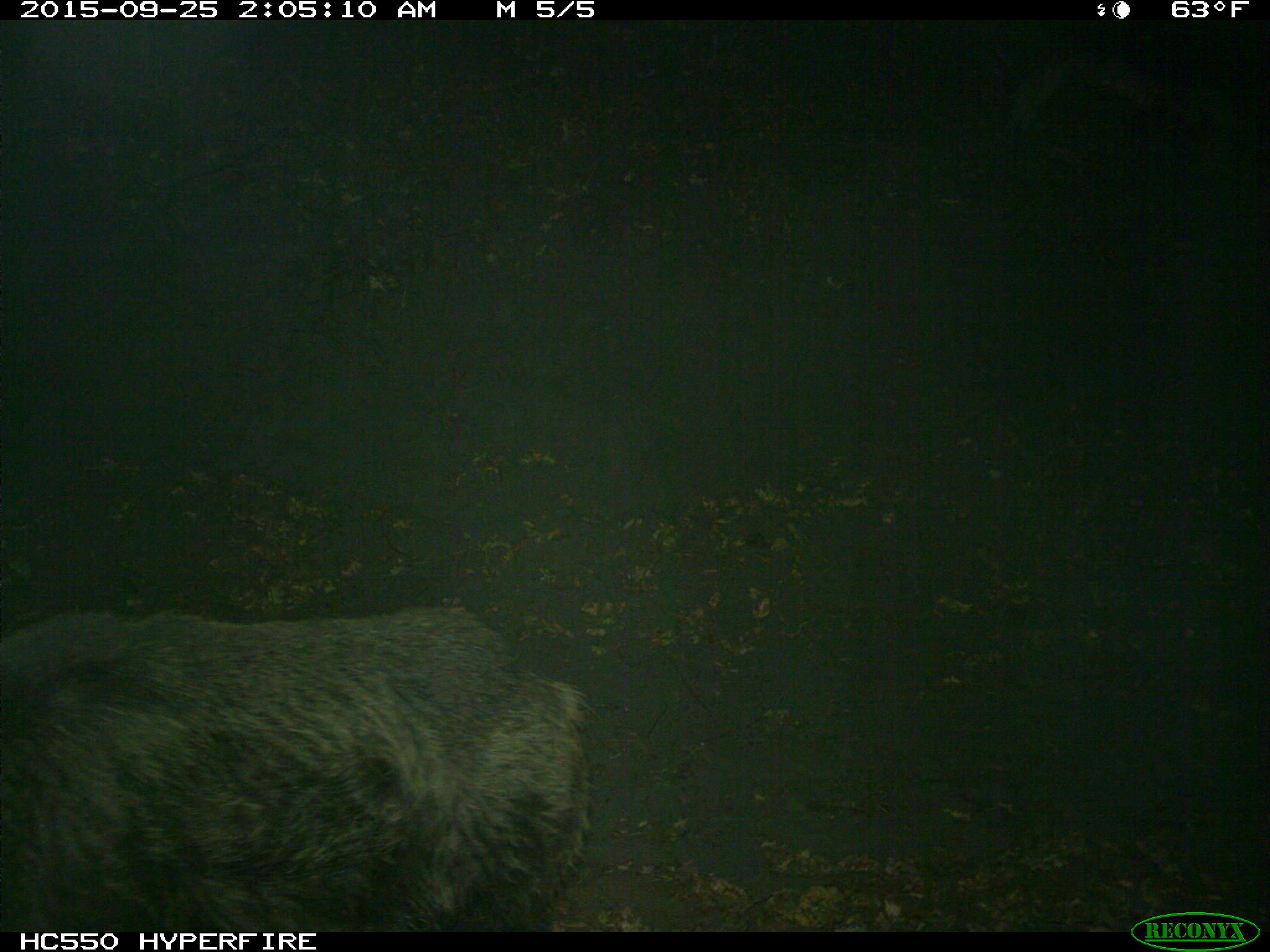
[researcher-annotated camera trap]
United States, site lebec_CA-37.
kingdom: Animalia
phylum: Chordata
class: Mammalia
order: Artiodactyla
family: Suidae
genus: Sus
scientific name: Sus scrofa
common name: wild boar